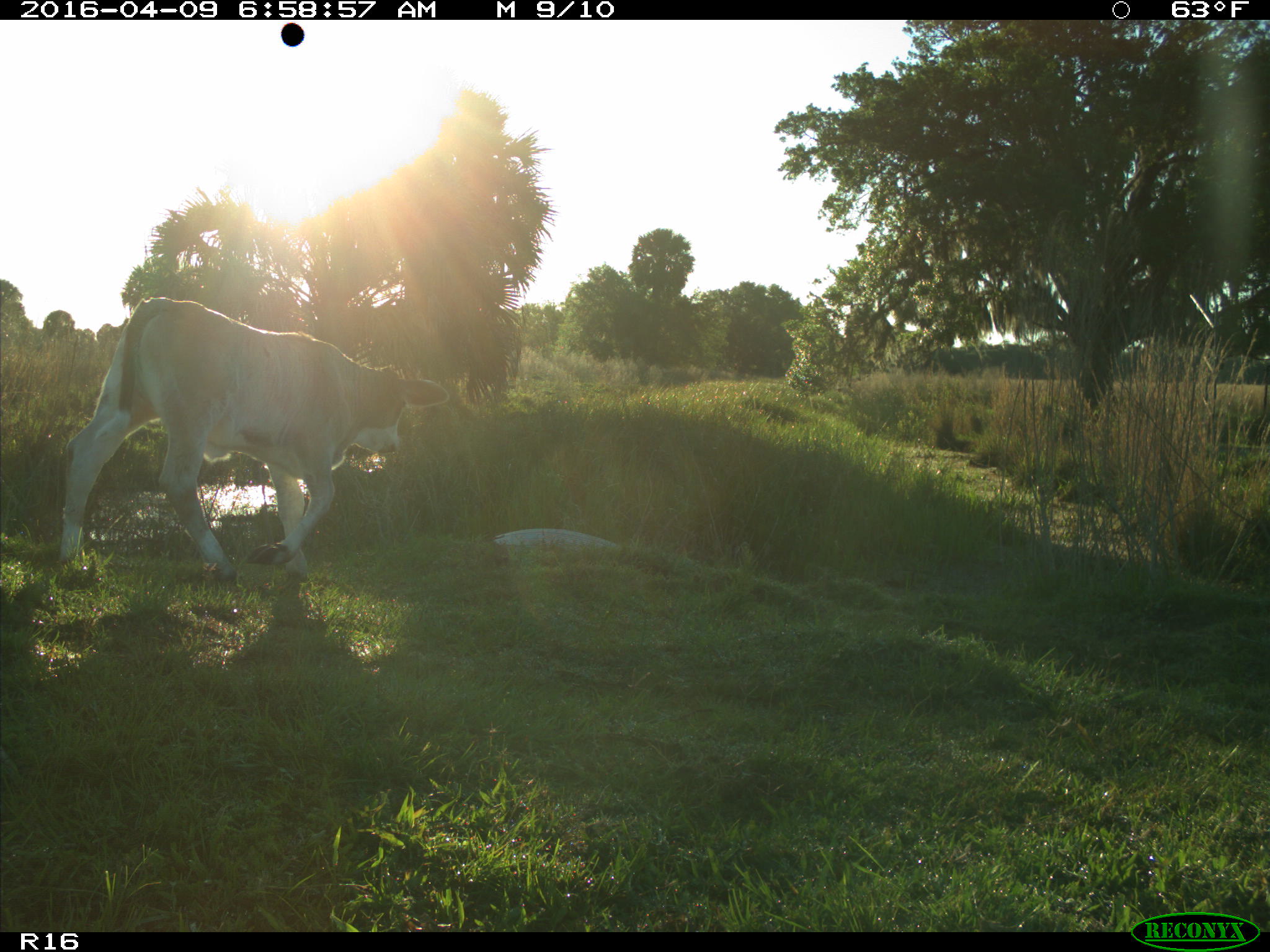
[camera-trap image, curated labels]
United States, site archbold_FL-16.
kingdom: Animalia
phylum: Chordata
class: Mammalia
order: Artiodactyla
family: Bovidae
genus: Bos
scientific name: Bos taurus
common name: domestic cow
Bos taurus (domestic cow).